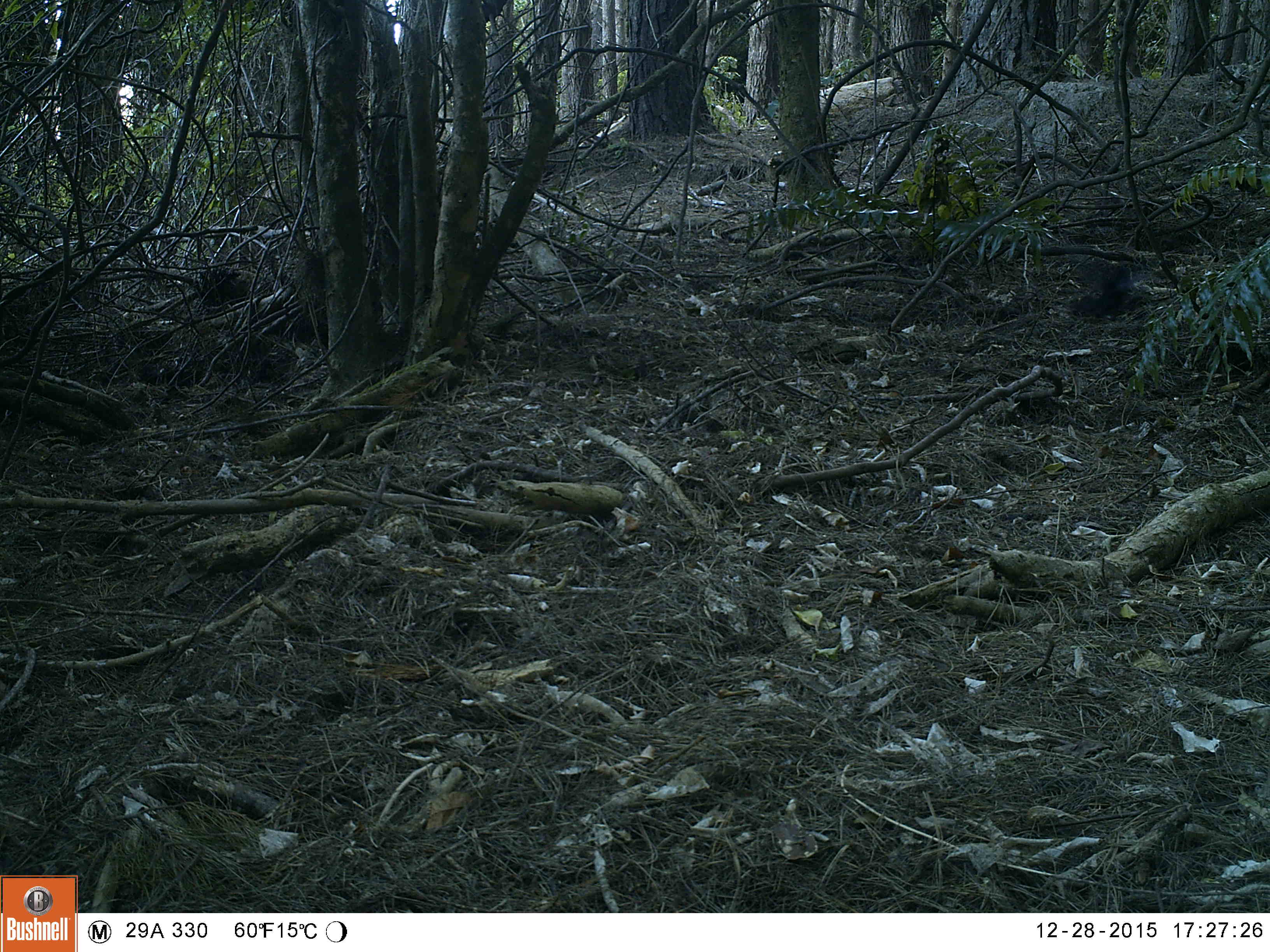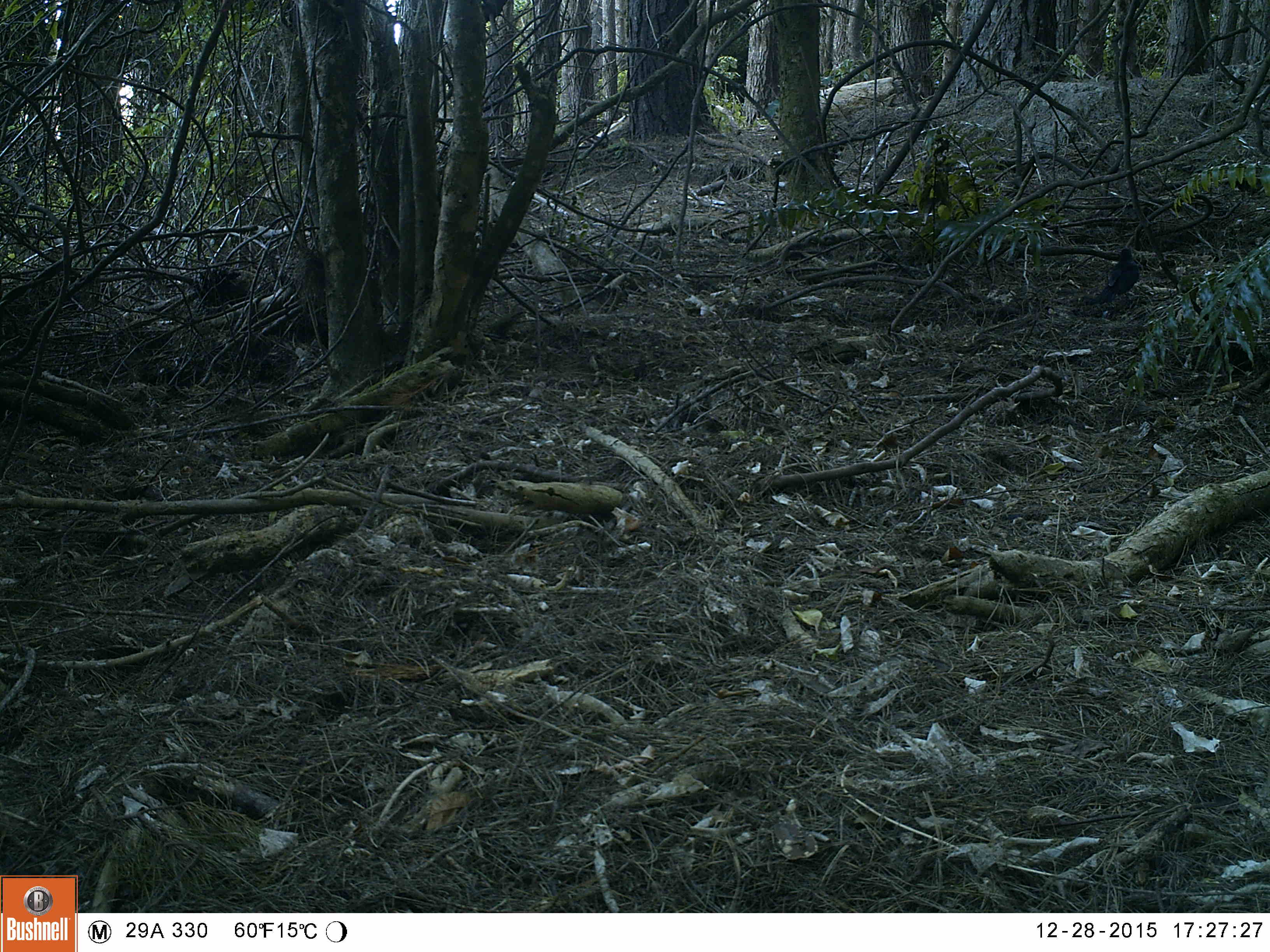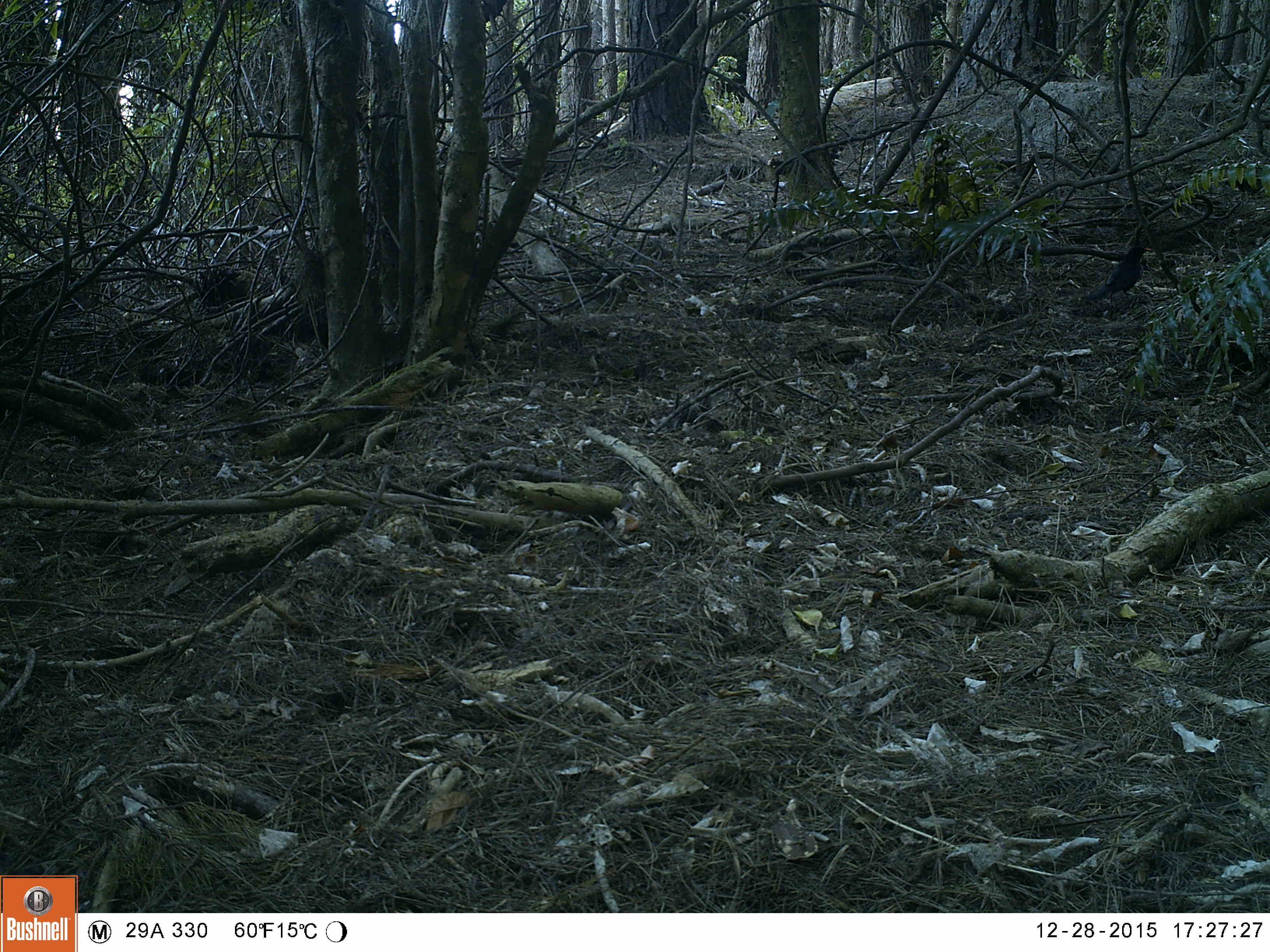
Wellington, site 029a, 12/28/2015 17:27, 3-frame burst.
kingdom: Animalia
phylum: Chordata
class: Aves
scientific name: Aves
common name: bird